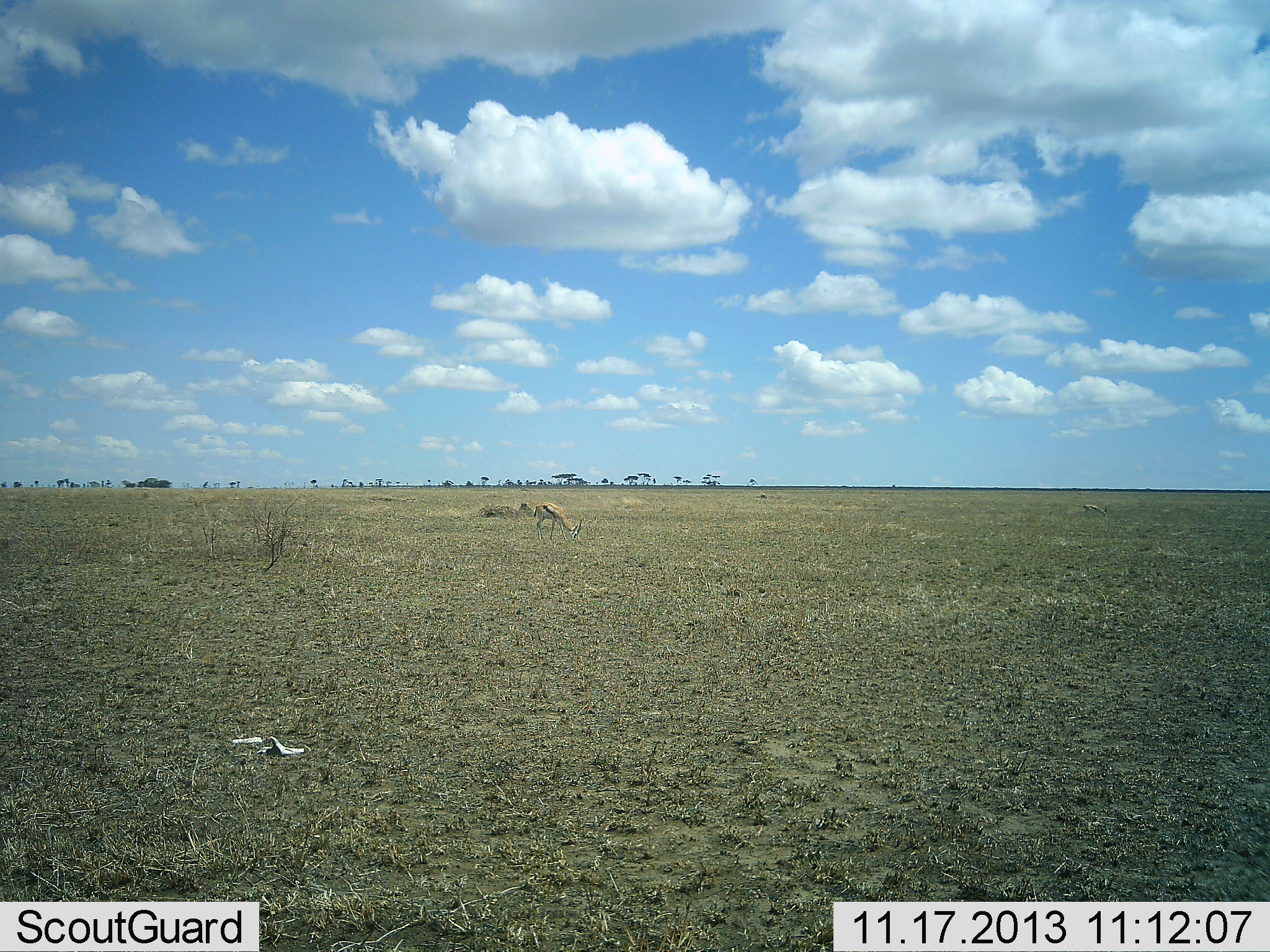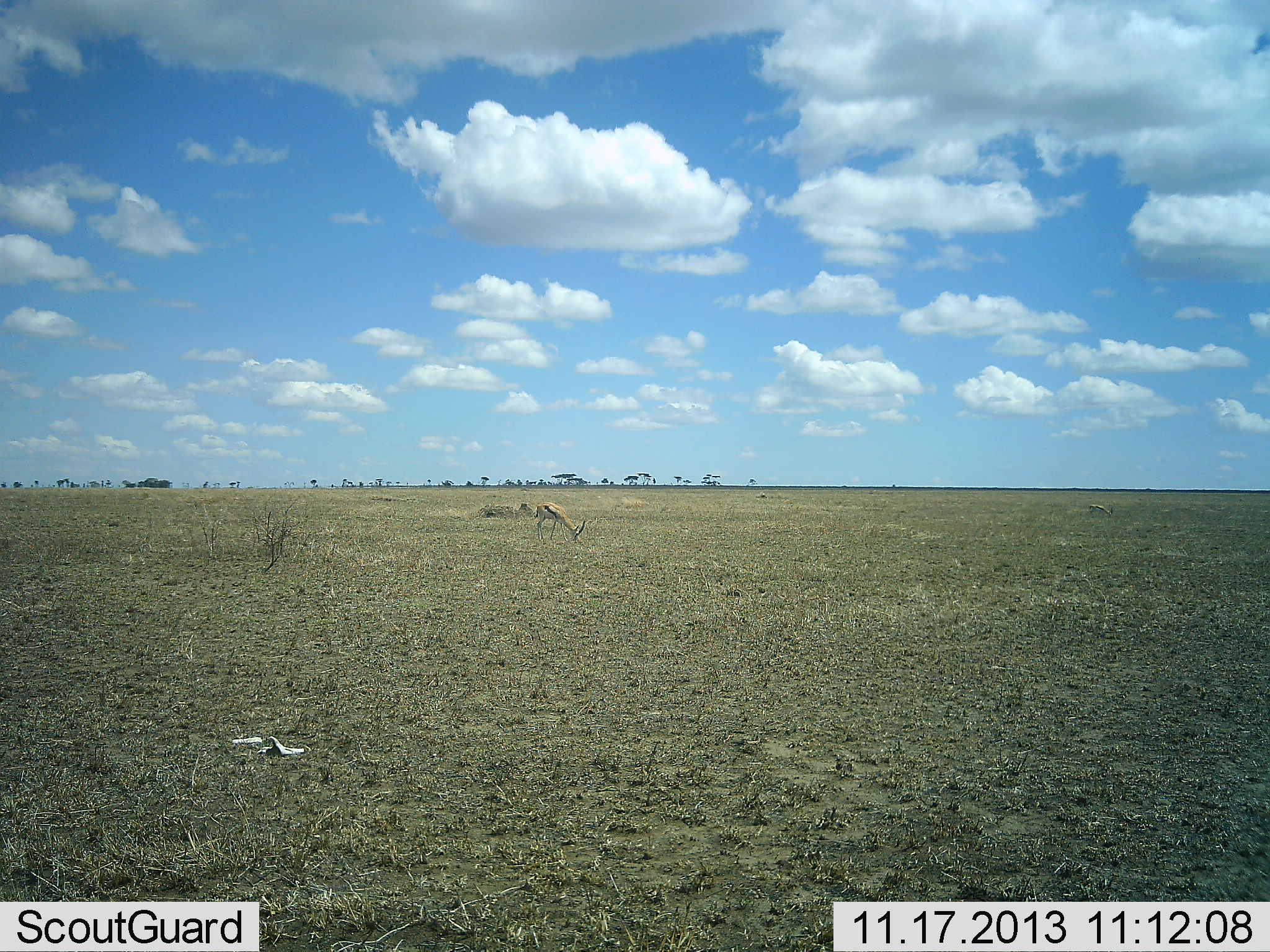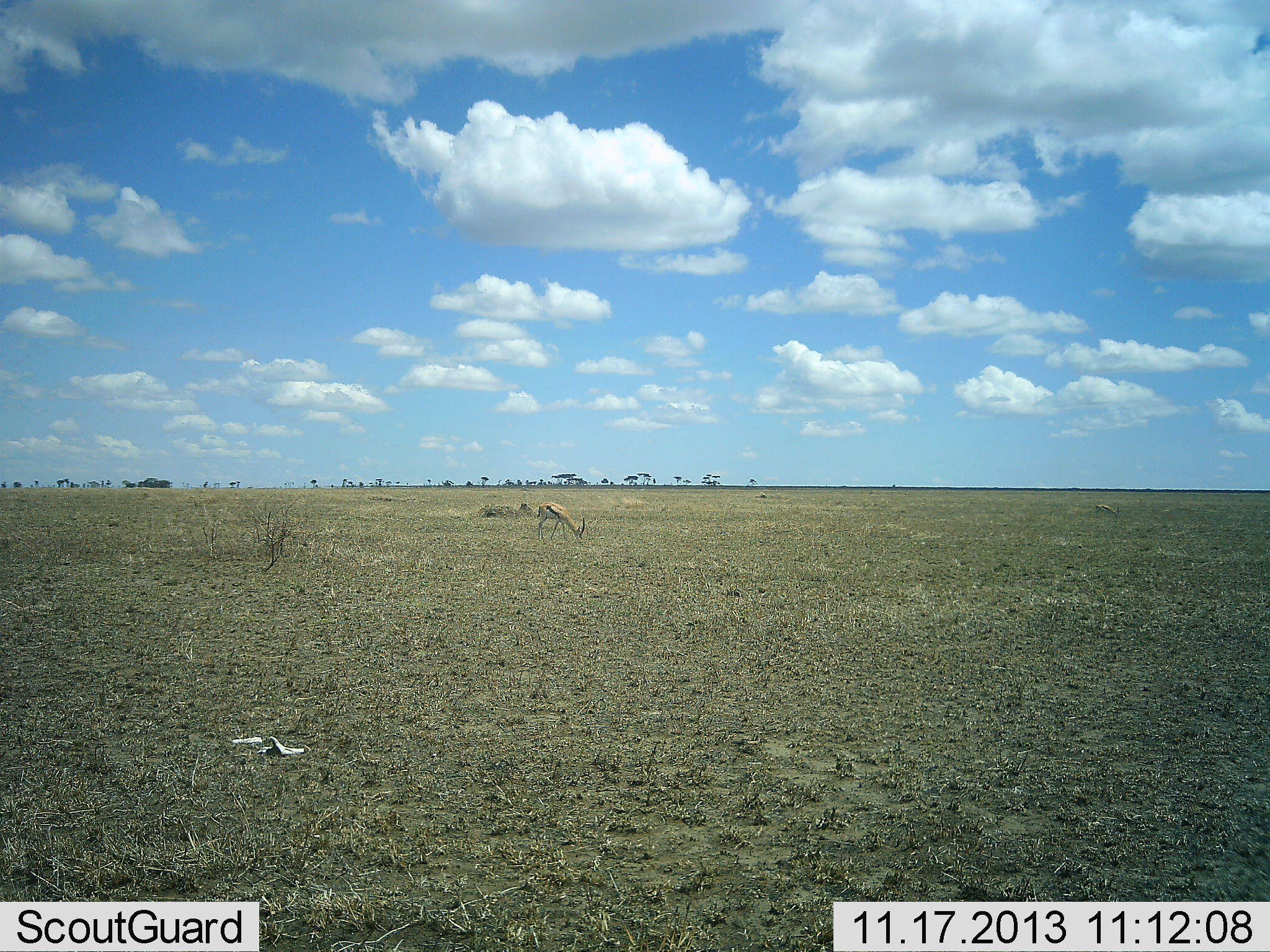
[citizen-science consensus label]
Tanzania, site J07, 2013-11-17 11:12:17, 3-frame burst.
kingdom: Animalia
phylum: Chordata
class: Mammalia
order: Artiodactyla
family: Bovidae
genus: Eudorcas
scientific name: Eudorcas thomsonii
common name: thomson's gazelle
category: gazellethomsons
Gazellethomsons (thomson's gazelle) (Eudorcas thomsonii), count 2. Behavior (volunteer vote fractions): standing 9%, resting 0%, moving 0%, interacting 0%. Young present (vote fraction): 0%. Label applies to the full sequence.